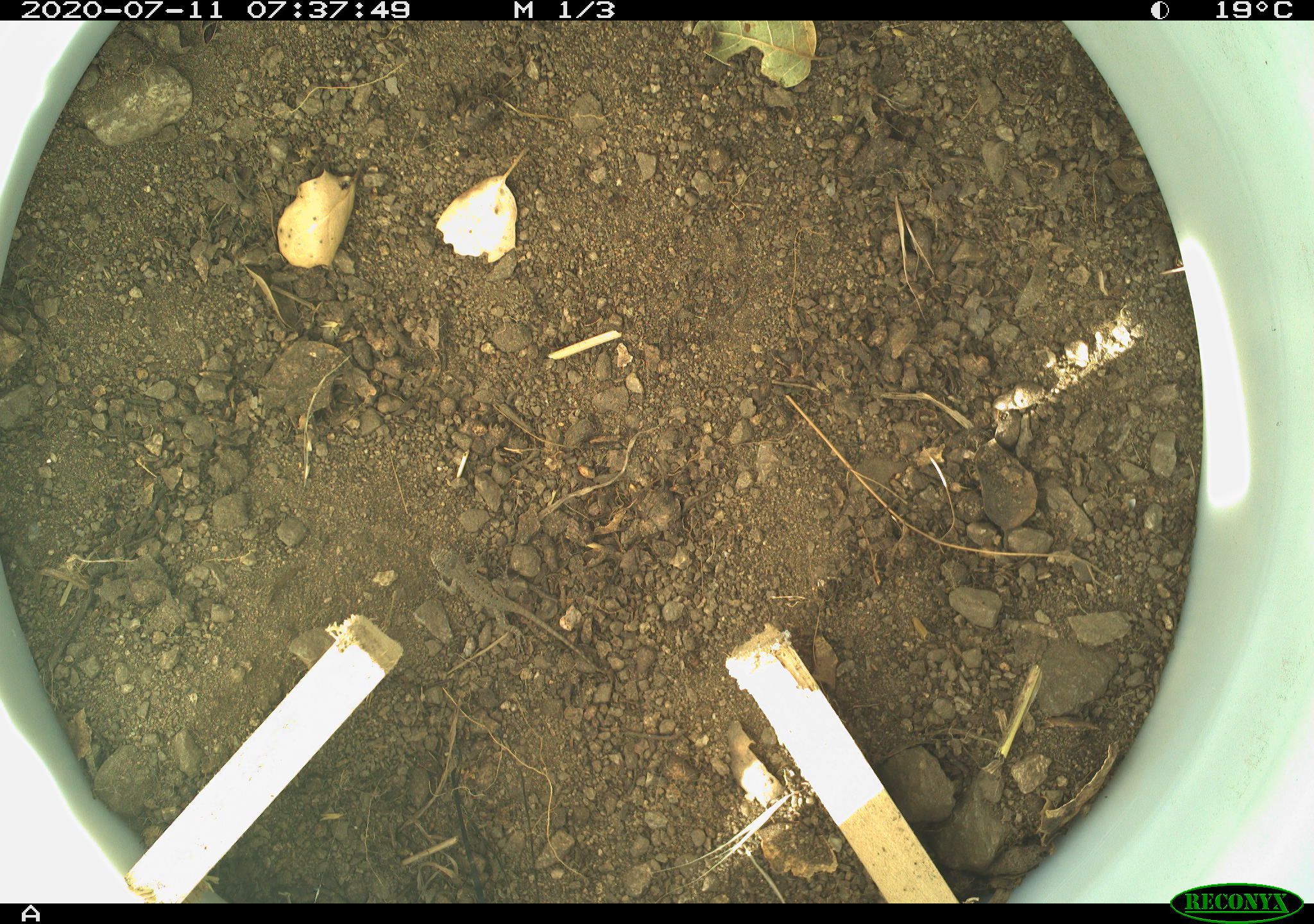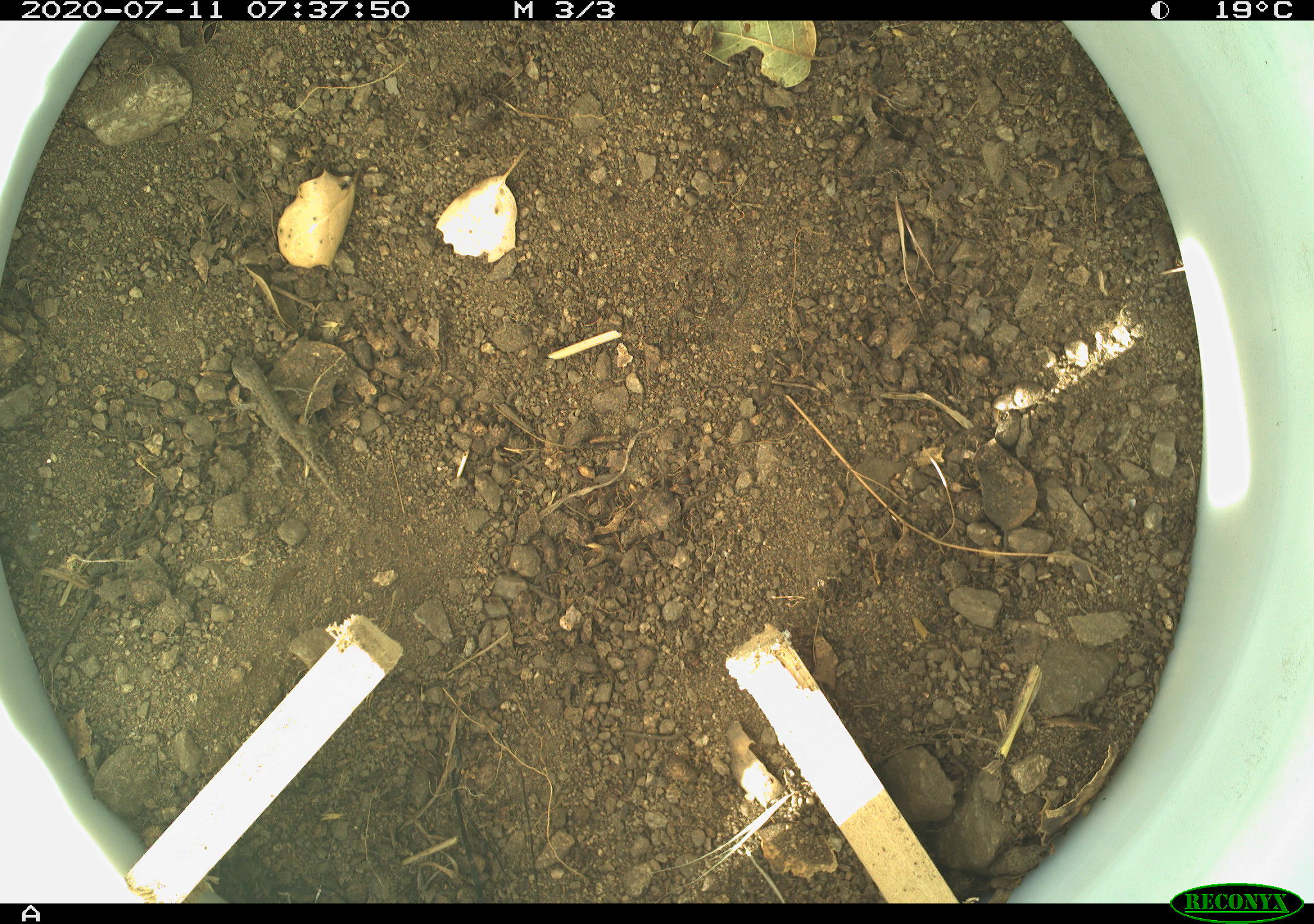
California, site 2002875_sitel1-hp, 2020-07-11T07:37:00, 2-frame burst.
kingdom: Animalia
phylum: Chordata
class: Reptilia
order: Squamata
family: Phrynosomatidae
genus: Sceloporus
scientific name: Sceloporus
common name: spiny lizards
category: sceloporus species